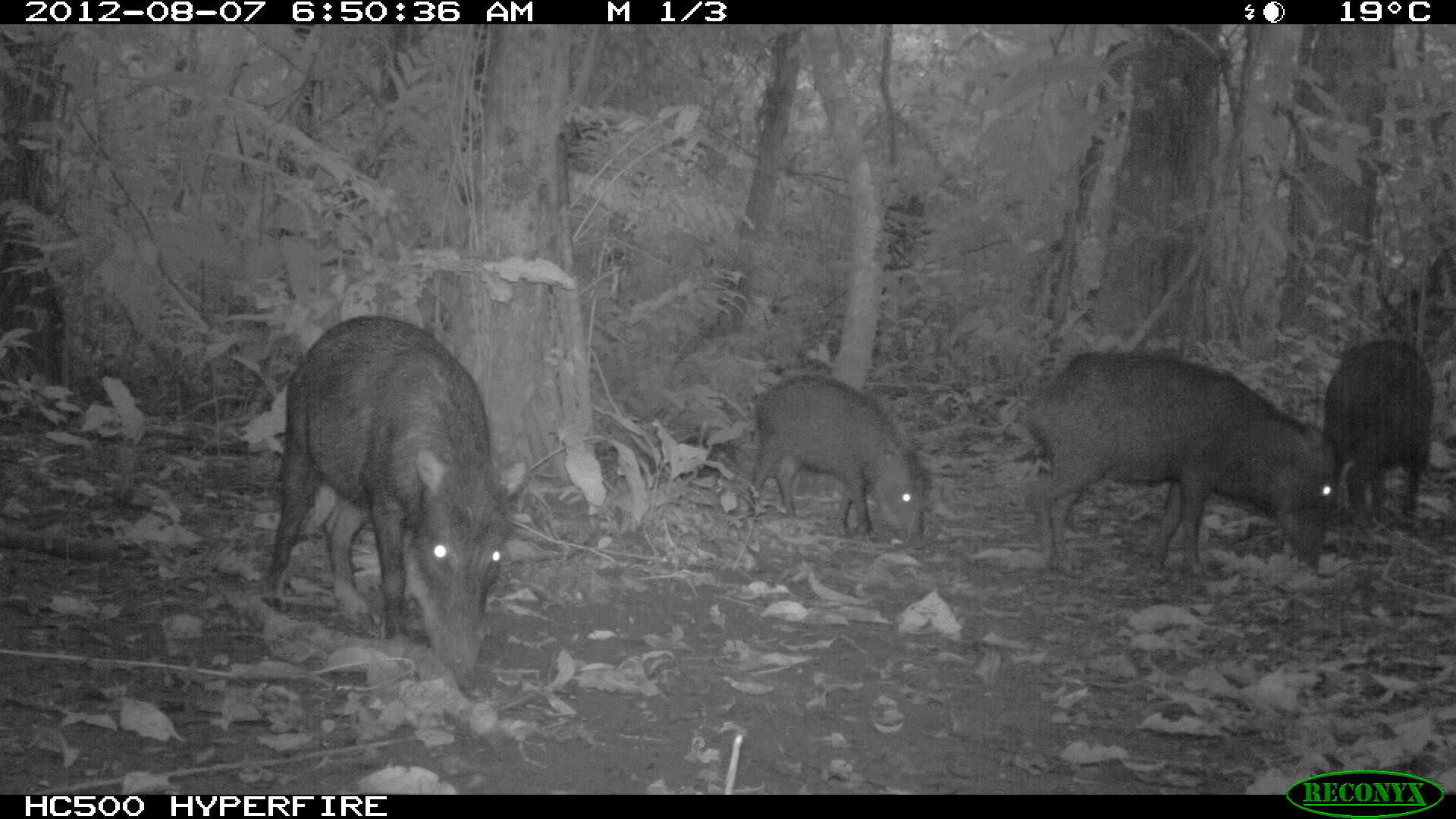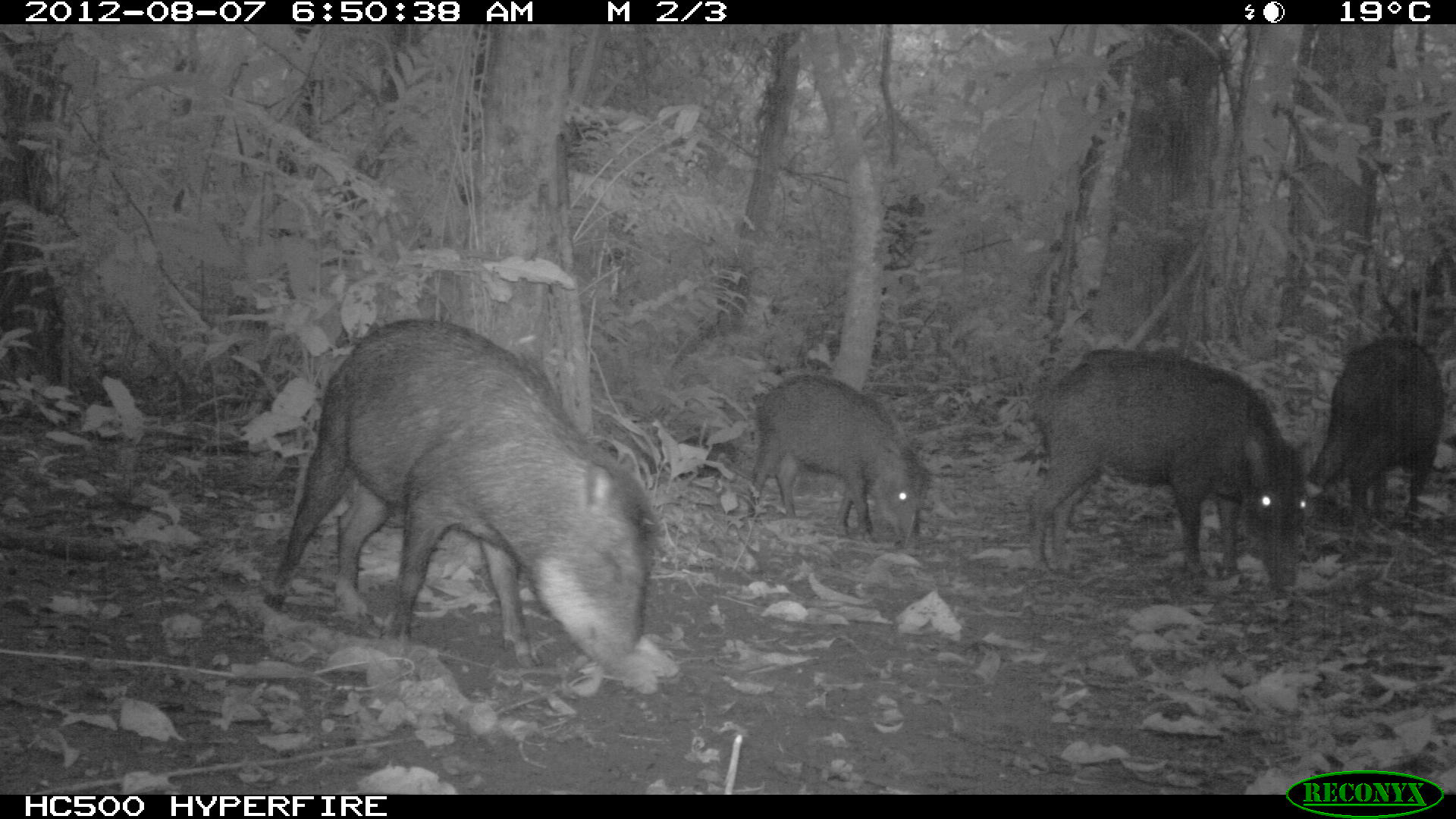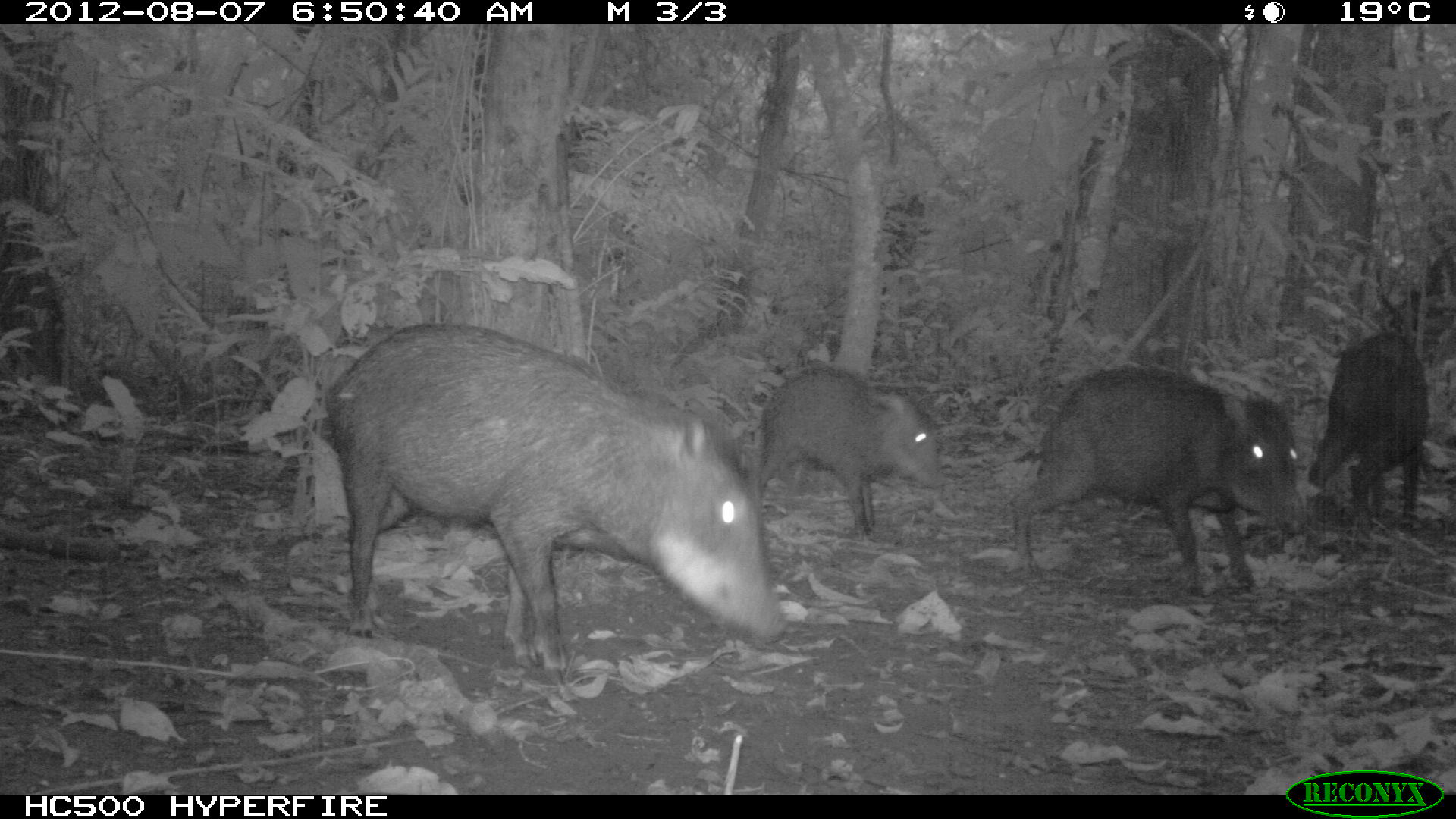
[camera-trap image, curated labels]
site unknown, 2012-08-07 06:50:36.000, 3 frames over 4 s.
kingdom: Animalia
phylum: Chordata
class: Mammalia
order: Artiodactyla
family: Tayassuidae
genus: Tayassu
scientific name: Tayassu pecari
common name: white-lipped peccary